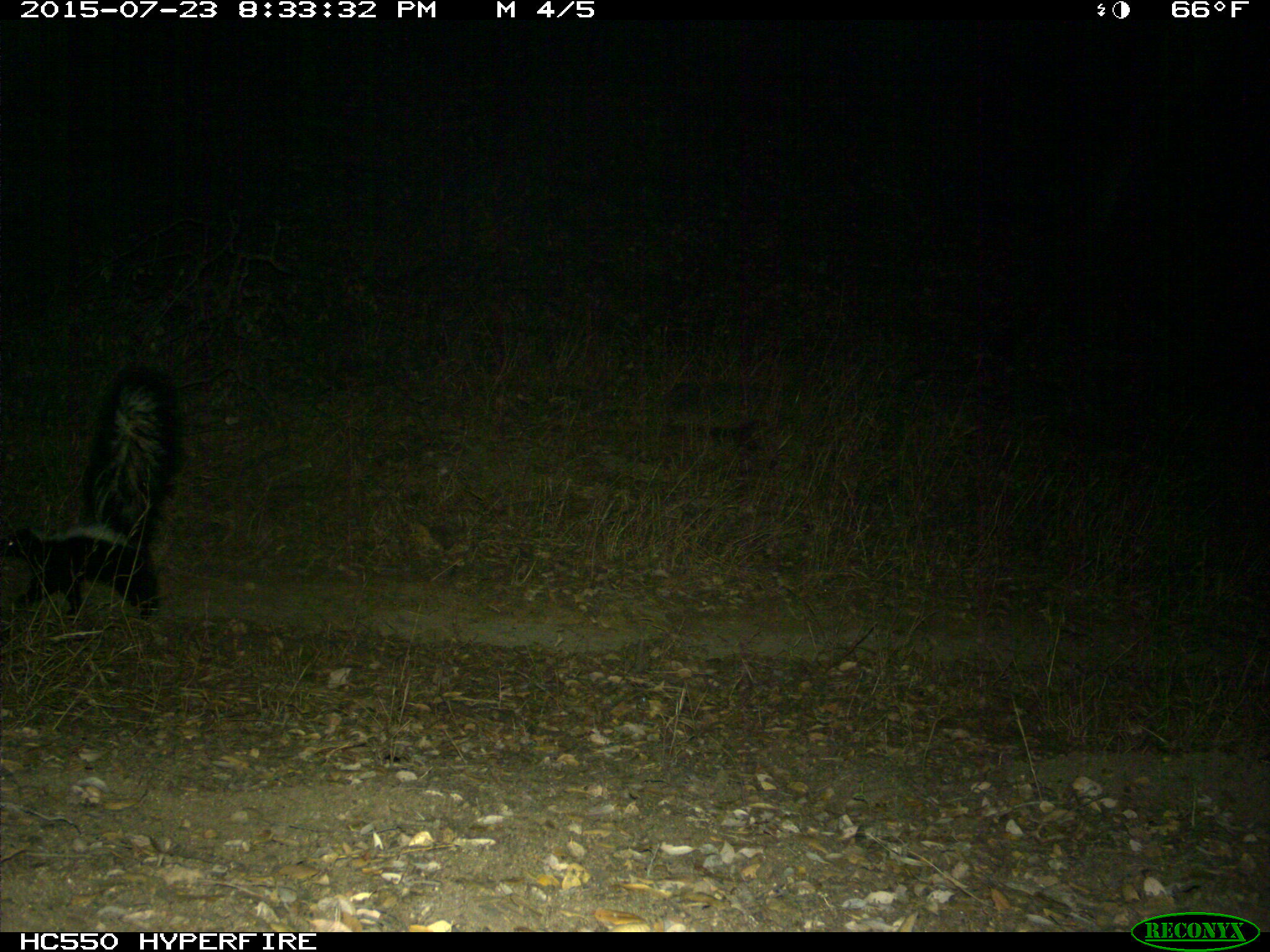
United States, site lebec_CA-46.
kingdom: Animalia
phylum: Chordata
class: Mammalia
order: Carnivora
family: Mephitidae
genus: Mephitis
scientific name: Mephitis mephitis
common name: striped skunk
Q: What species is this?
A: Mephitis mephitis (striped skunk).